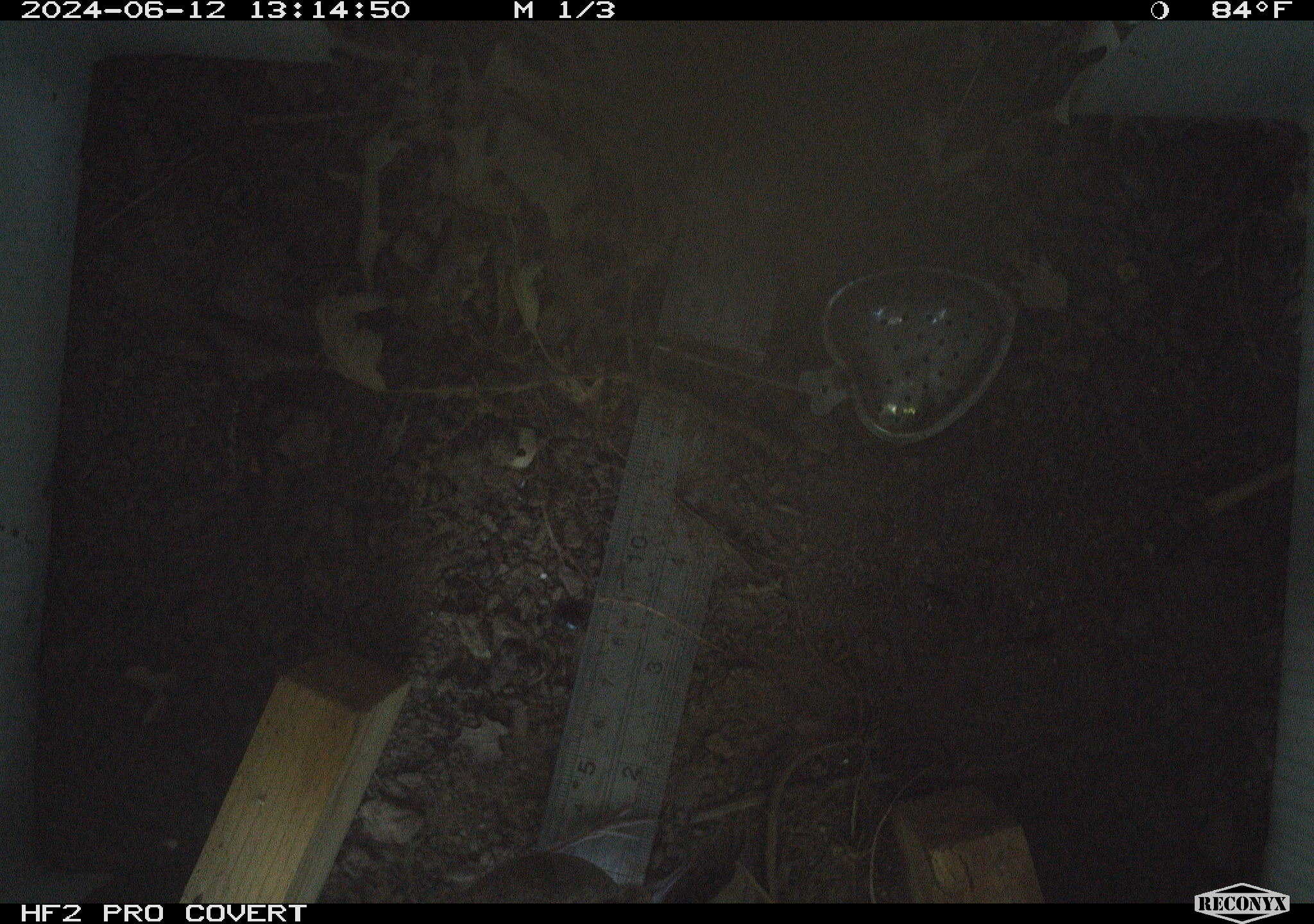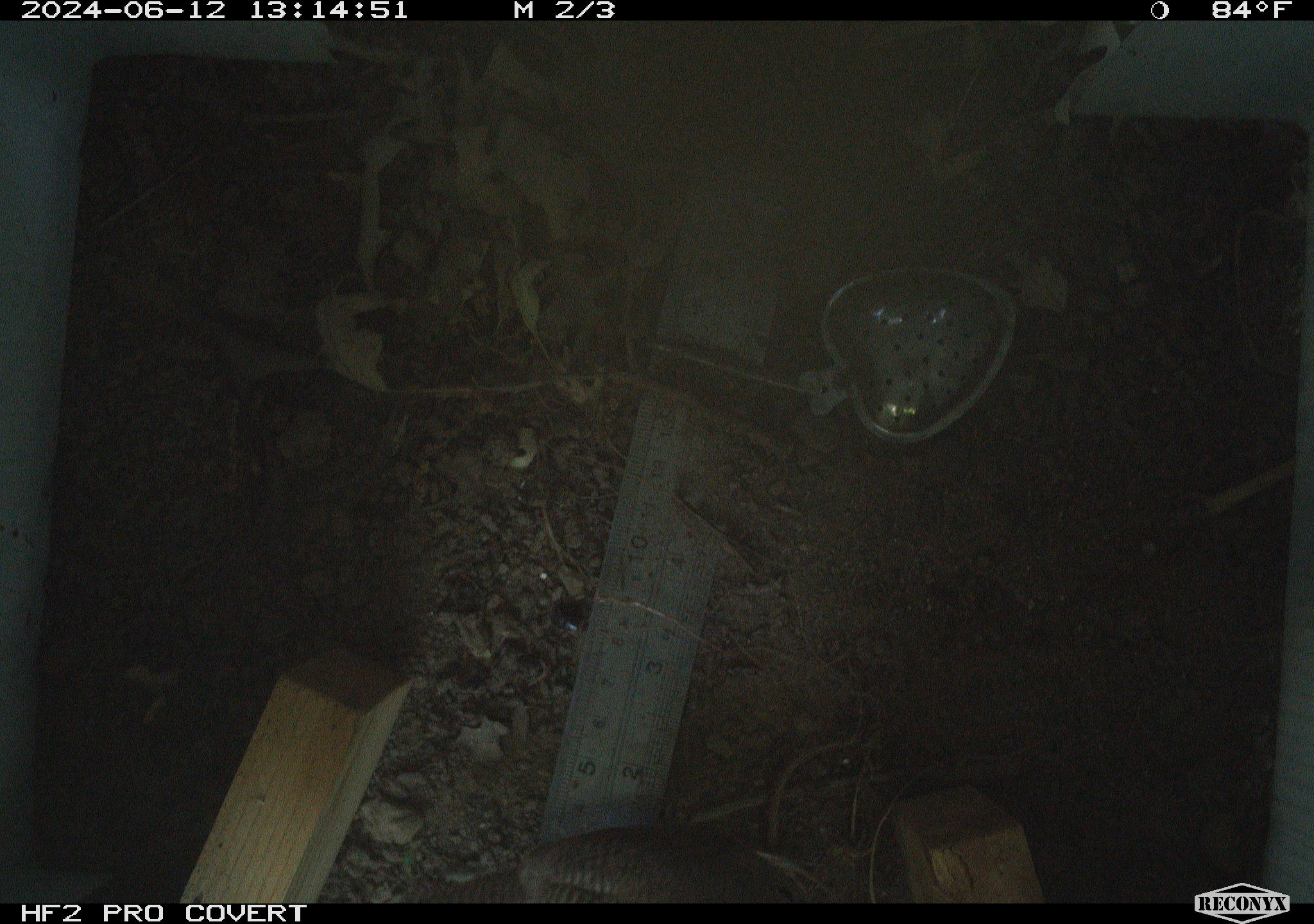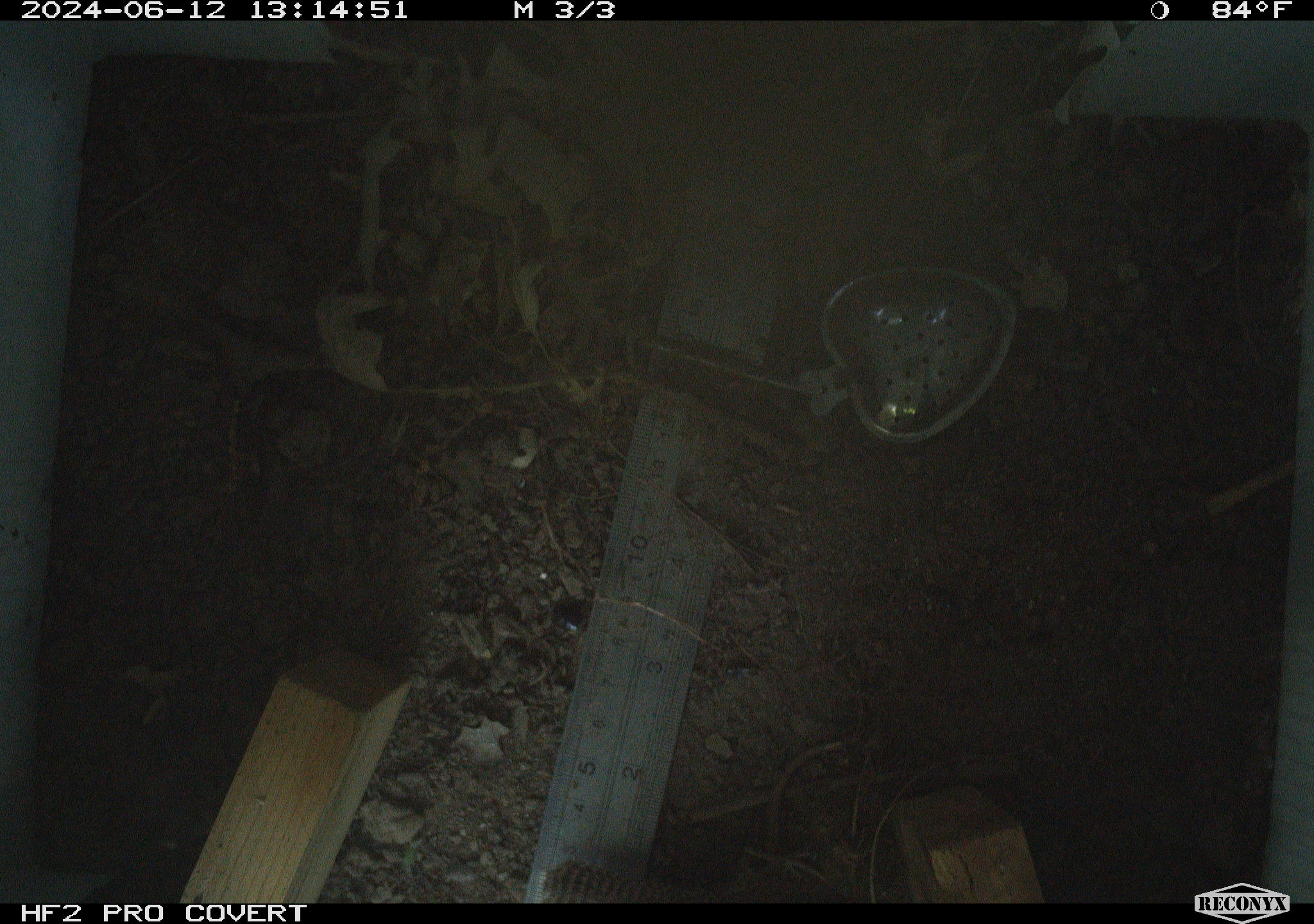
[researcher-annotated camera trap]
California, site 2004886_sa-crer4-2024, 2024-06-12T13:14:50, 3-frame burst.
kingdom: Animalia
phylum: Chordata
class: Aves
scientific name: Aves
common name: bird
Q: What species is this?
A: Bird (Aves).